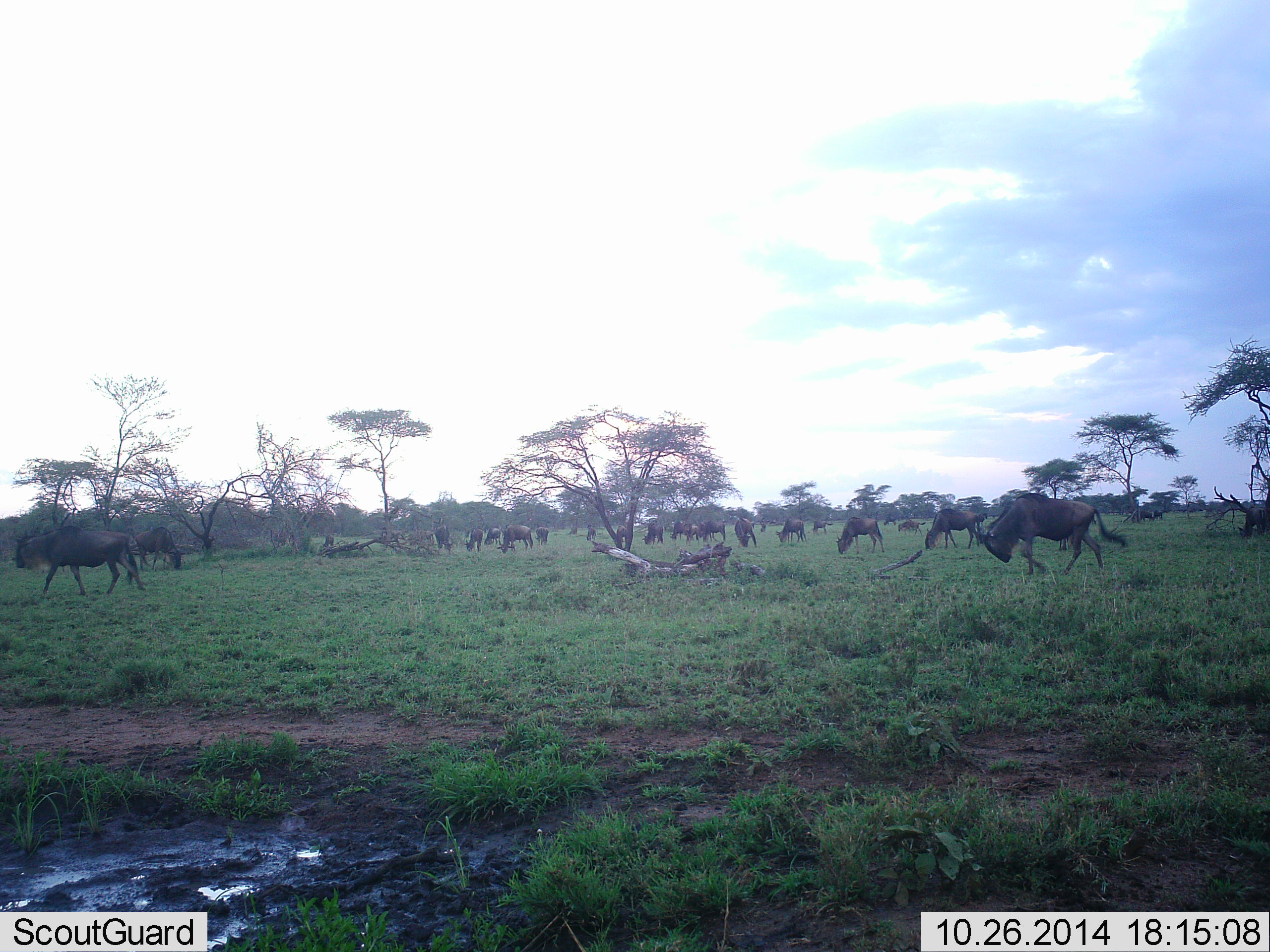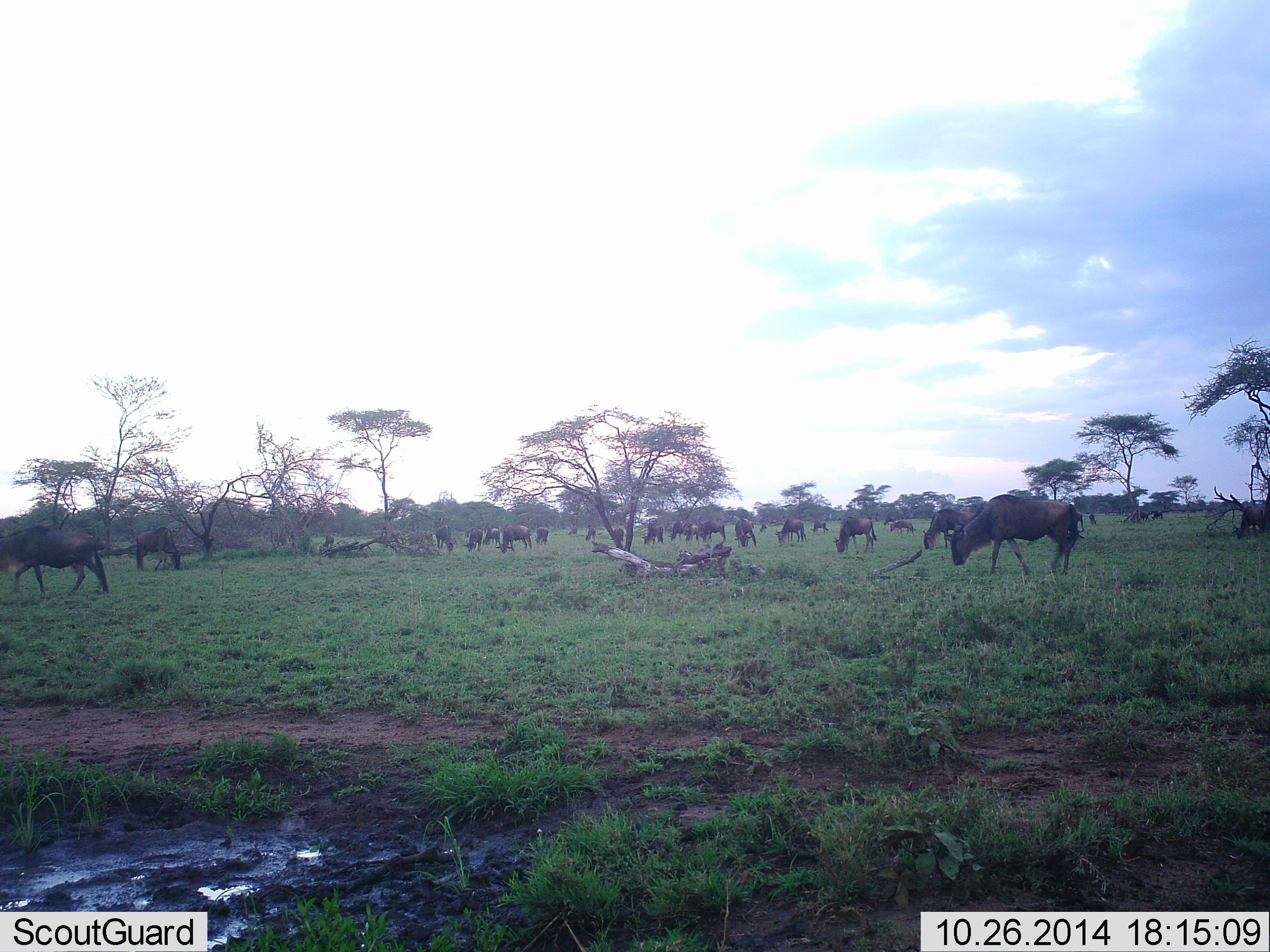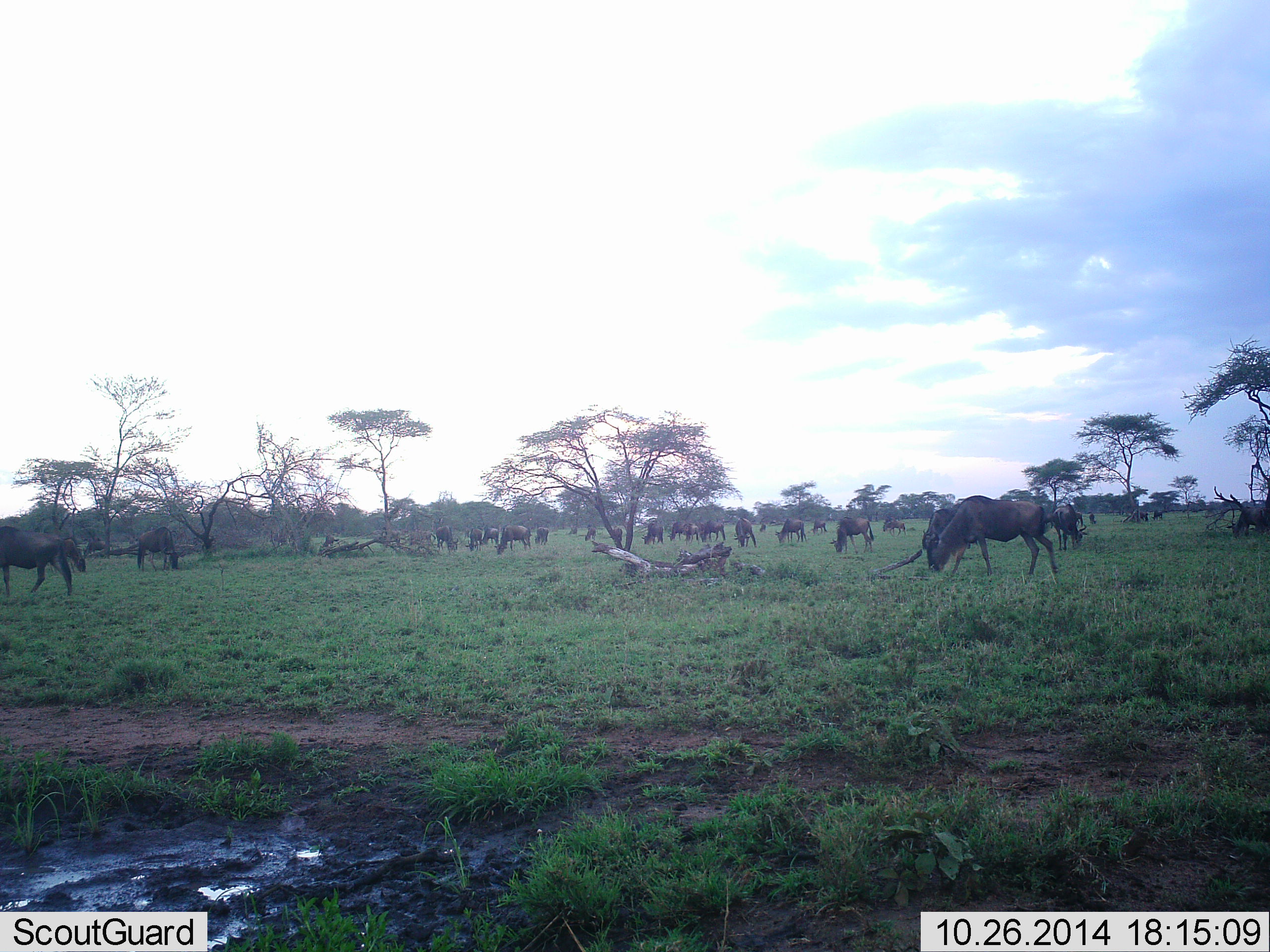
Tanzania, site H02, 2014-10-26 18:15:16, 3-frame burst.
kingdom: Animalia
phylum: Chordata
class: Mammalia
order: Artiodactyla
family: Bovidae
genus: Connochaetes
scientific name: Connochaetes taurinus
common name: blue wildebeest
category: wildebeest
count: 11-50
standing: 10%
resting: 0%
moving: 80%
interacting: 0%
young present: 0%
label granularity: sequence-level